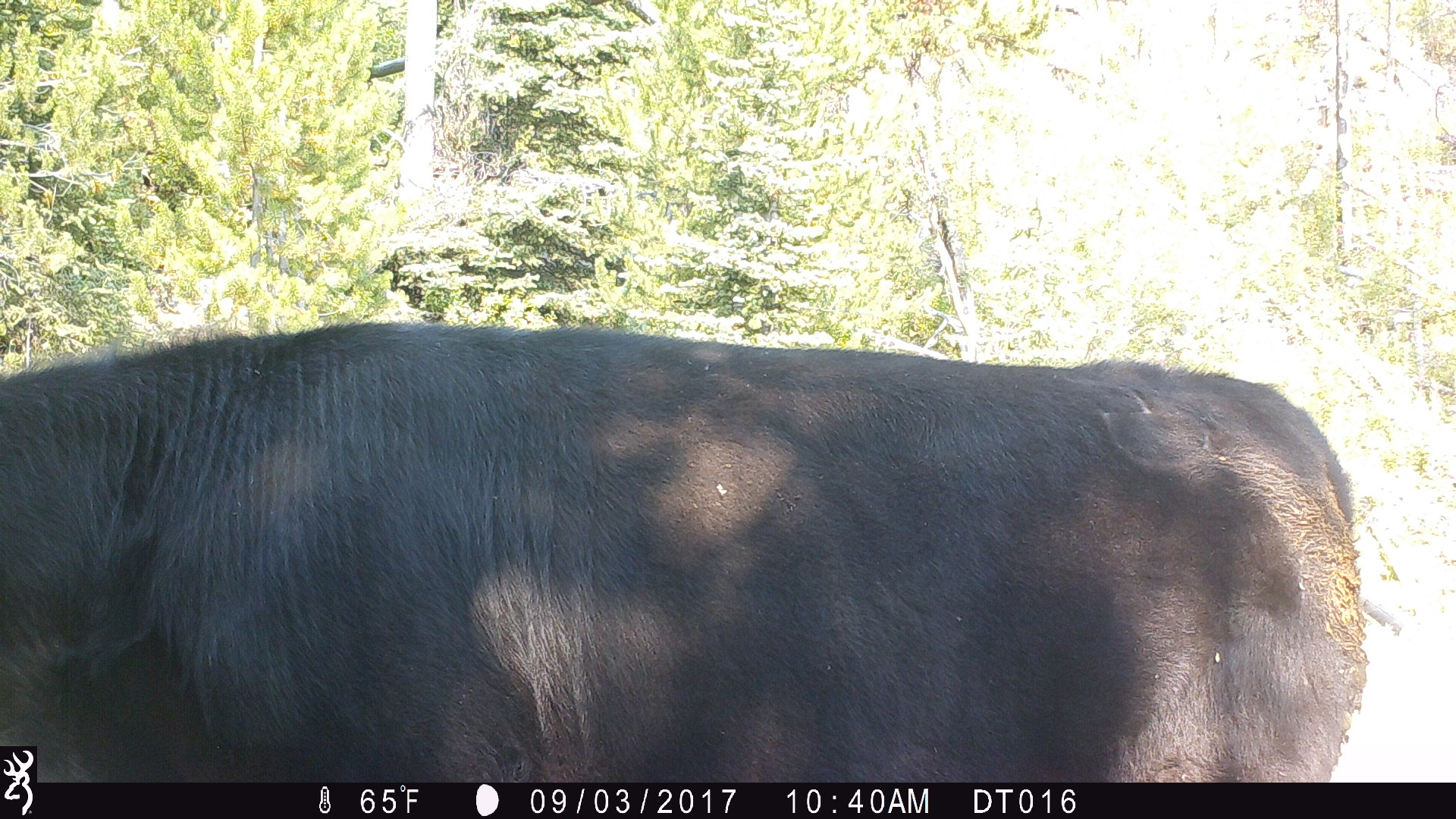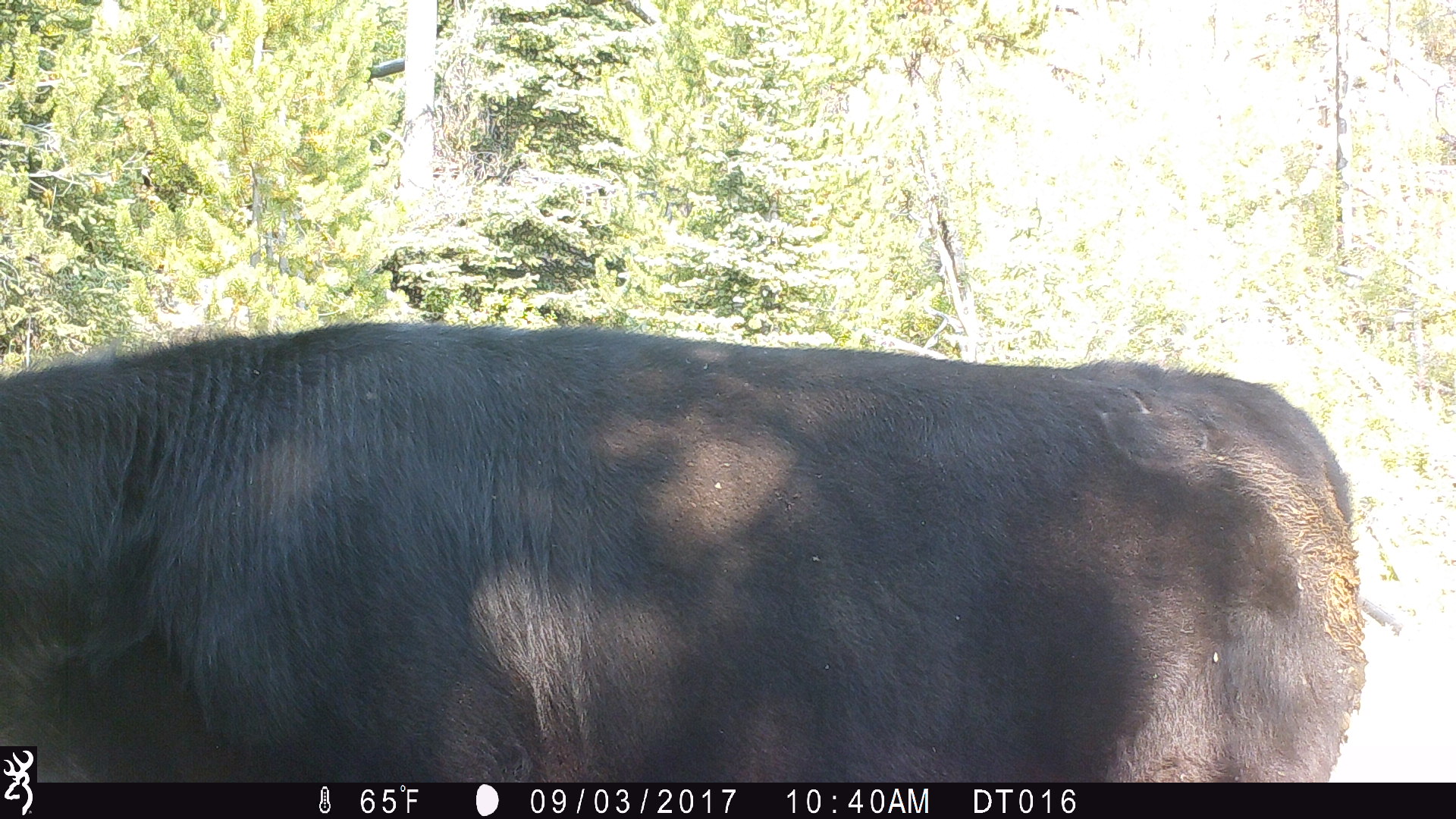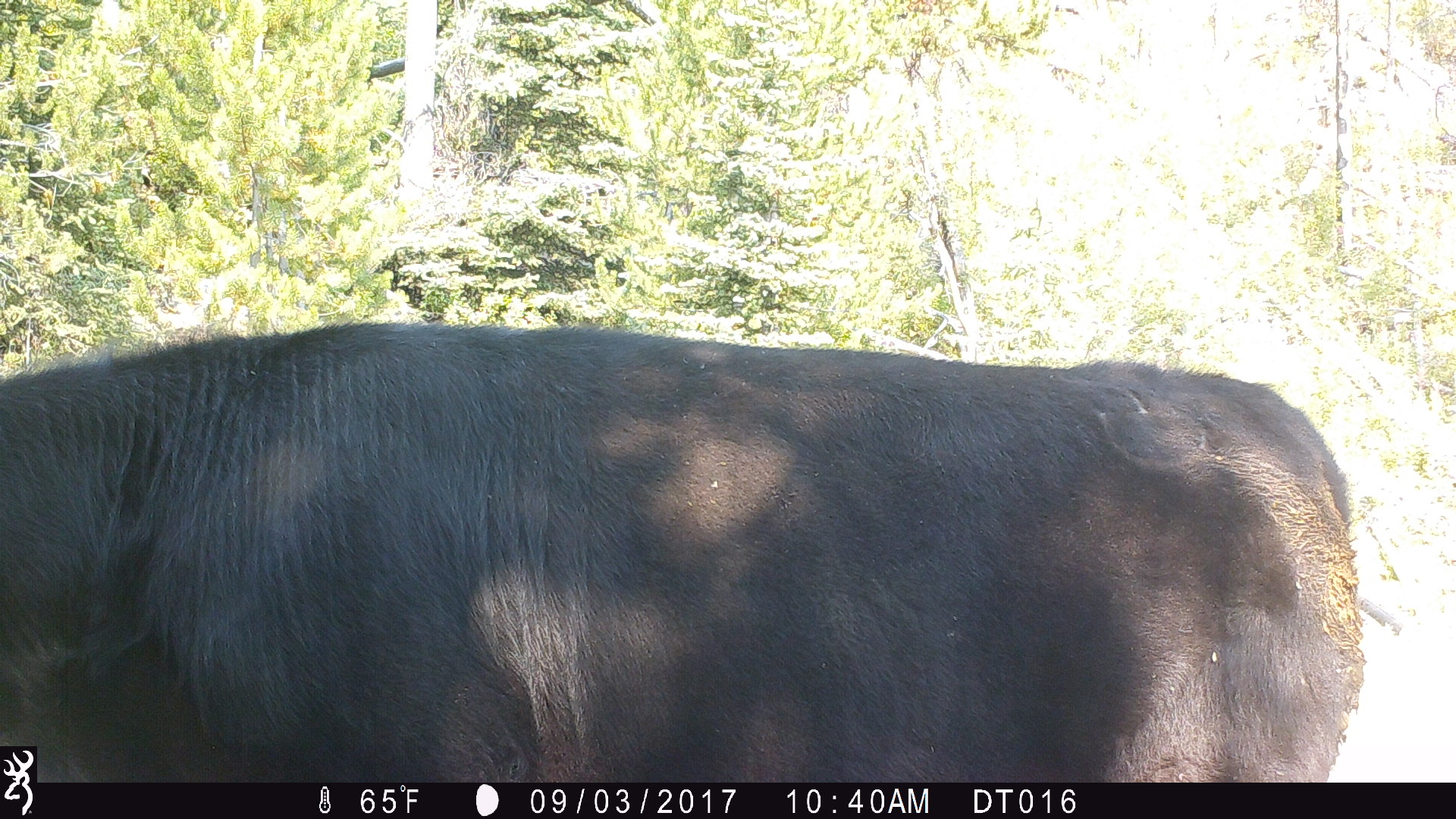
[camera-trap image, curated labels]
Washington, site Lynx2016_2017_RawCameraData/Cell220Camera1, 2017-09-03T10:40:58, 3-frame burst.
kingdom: Animalia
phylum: Chordata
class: Mammalia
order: Artiodactyla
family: Bovidae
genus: Bos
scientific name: Bos taurus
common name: domestic cattle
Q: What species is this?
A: Domestic cattle (Bos taurus).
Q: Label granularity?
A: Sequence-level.